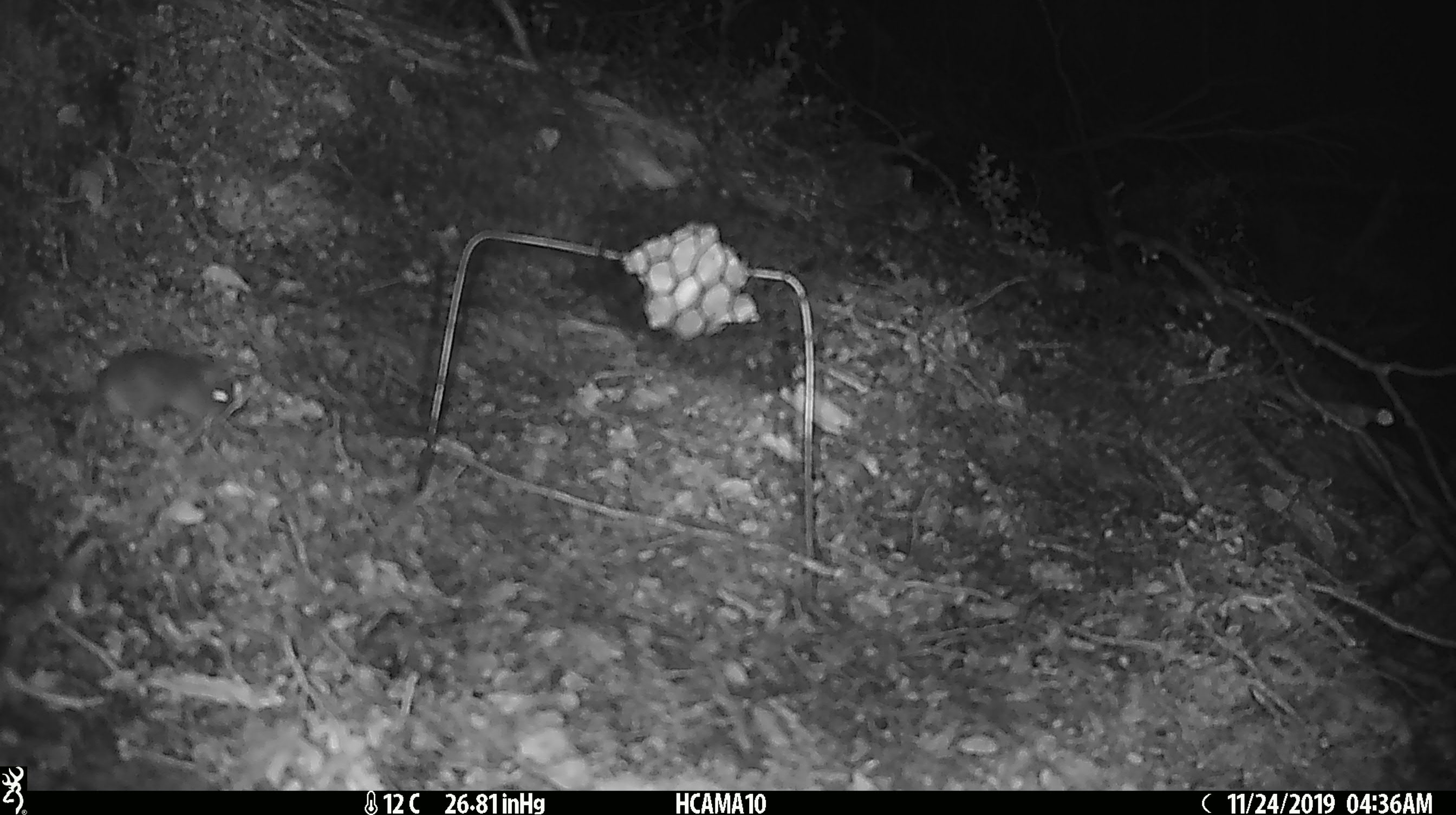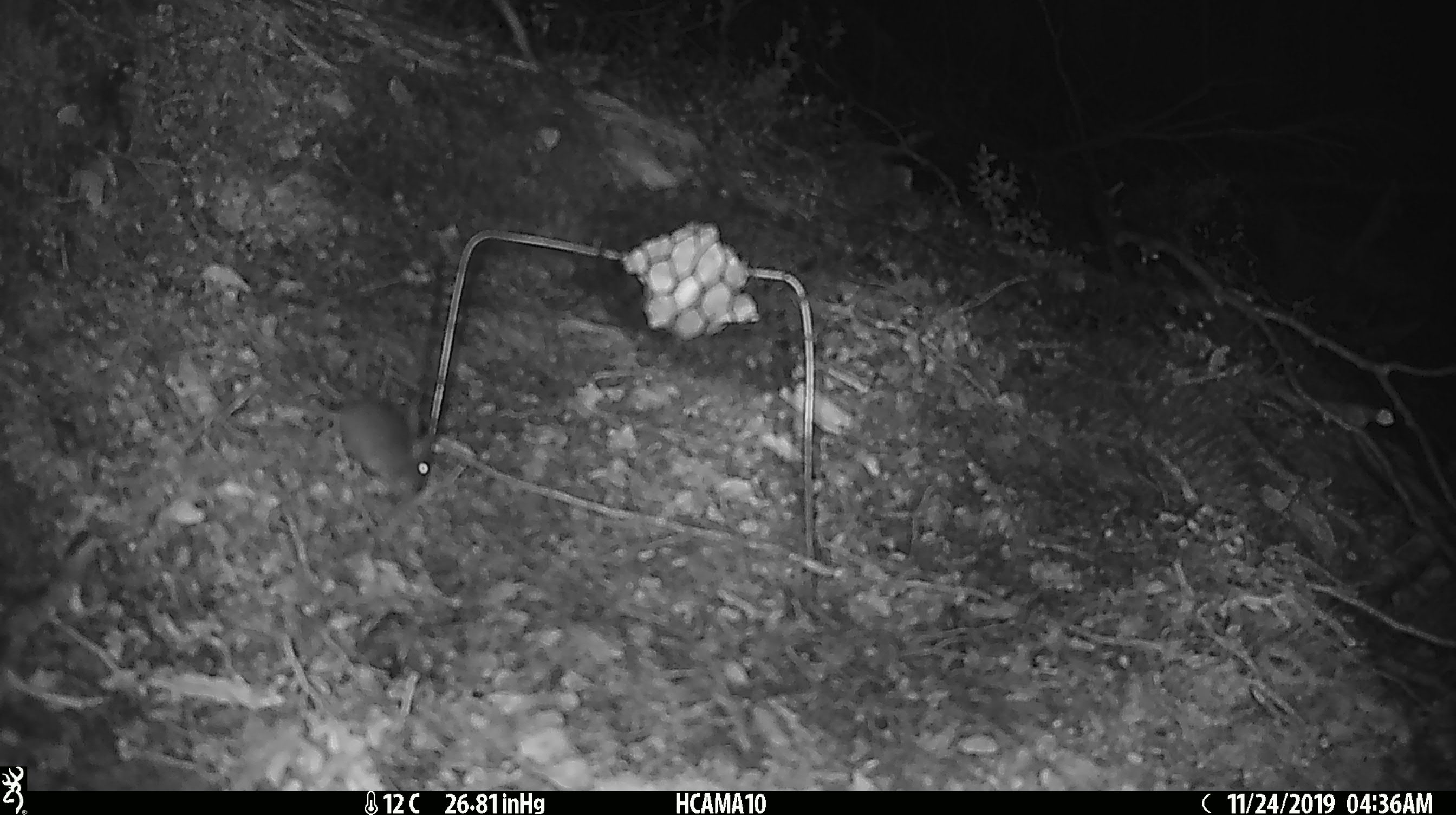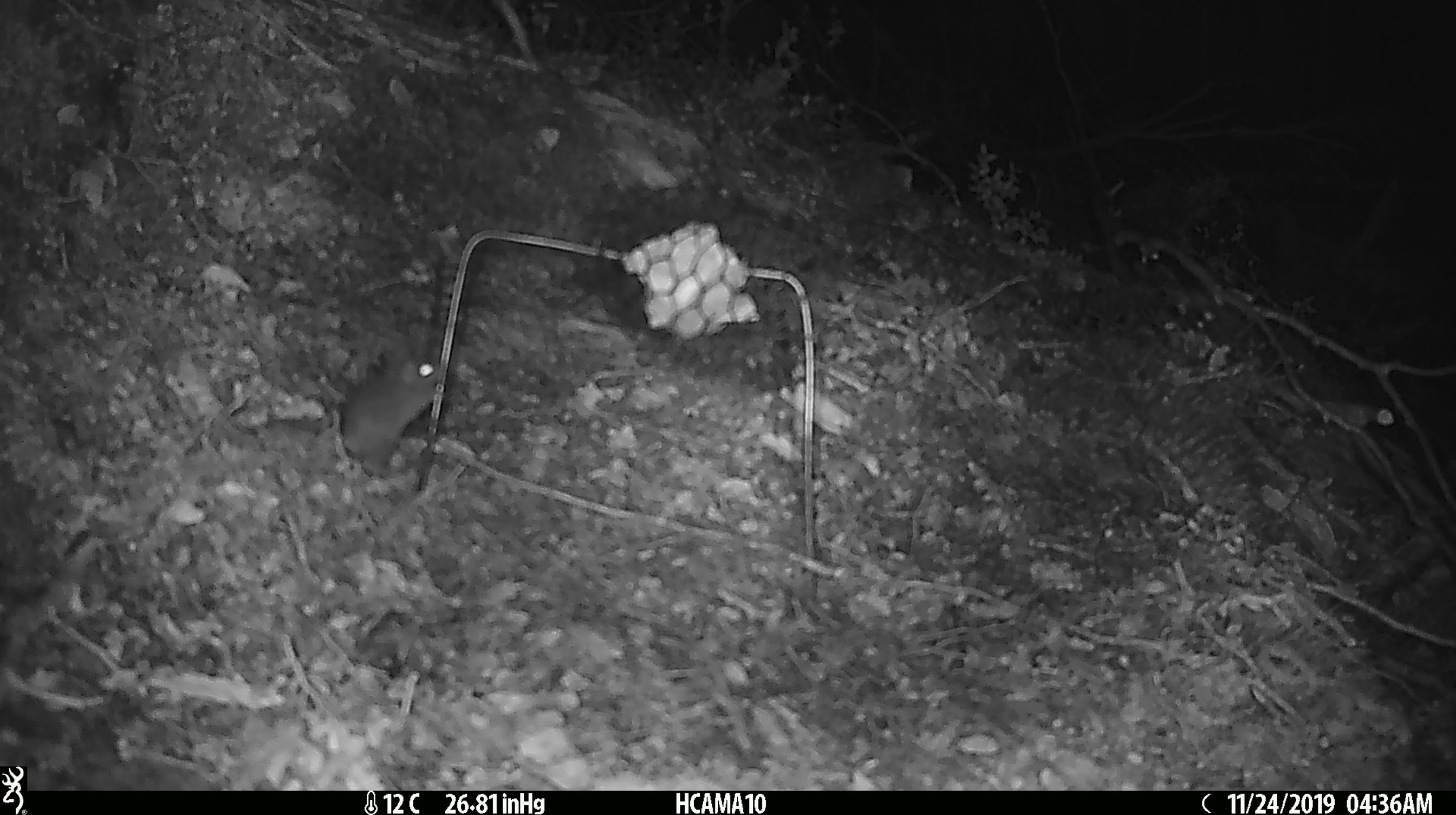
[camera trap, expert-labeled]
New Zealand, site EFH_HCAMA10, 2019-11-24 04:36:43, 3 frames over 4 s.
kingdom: Animalia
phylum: Chordata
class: Mammalia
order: Rodentia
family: Muridae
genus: Mus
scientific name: Mus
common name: mouse